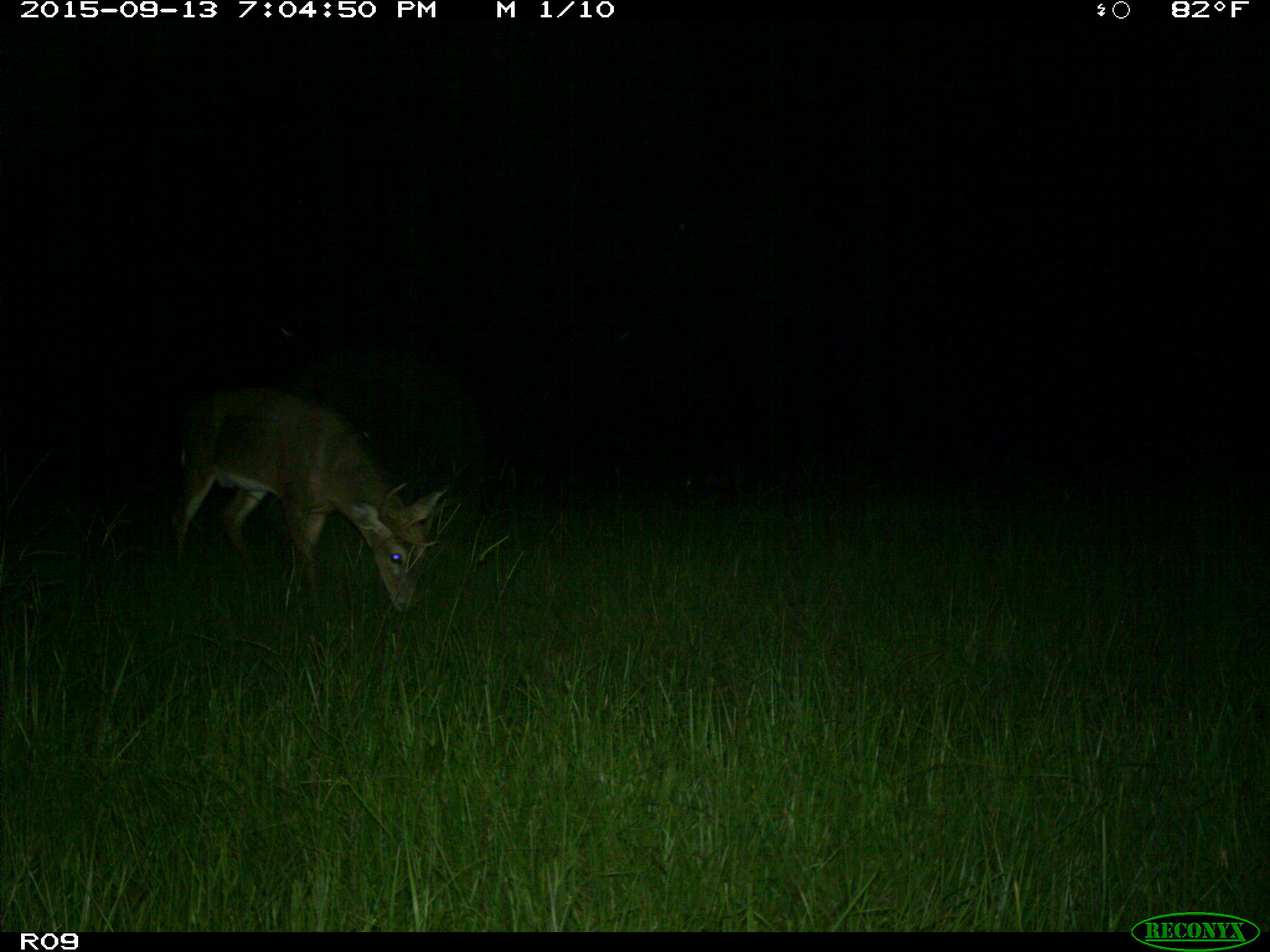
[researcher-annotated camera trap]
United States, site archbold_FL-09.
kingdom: Animalia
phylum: Chordata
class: Mammalia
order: Artiodactyla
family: Cervidae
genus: Odocoileus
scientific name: Odocoileus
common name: deer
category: unidentified deer